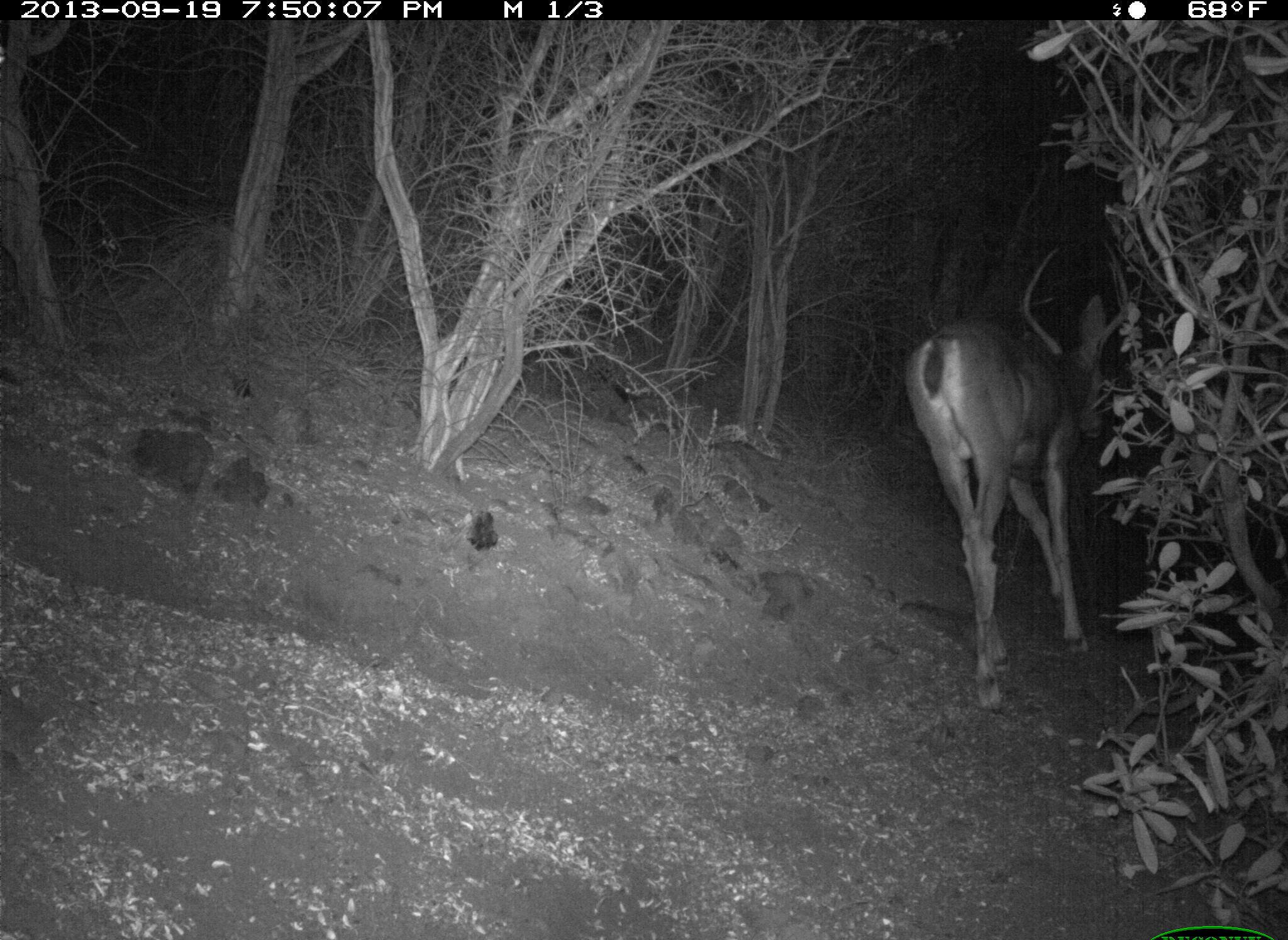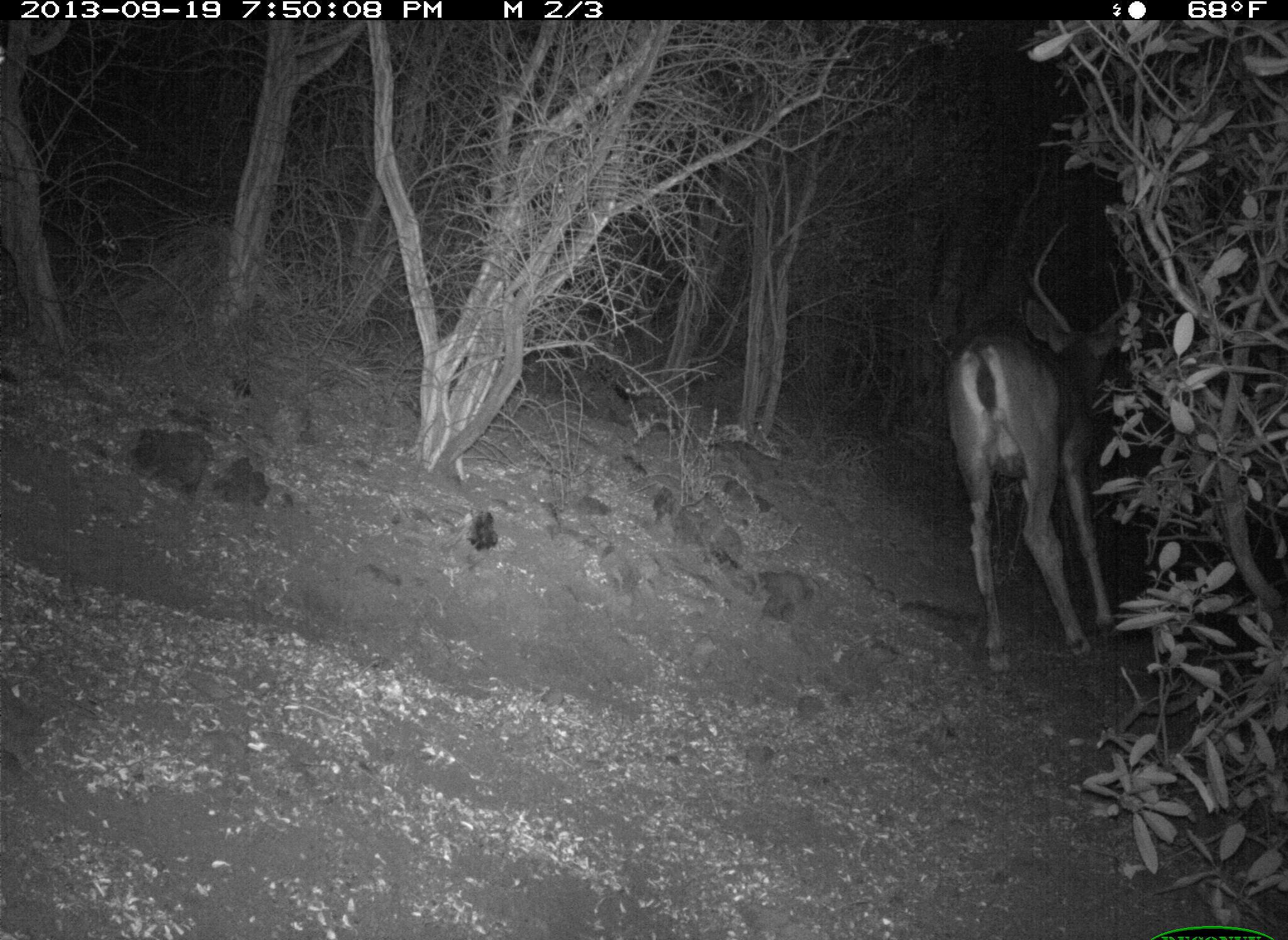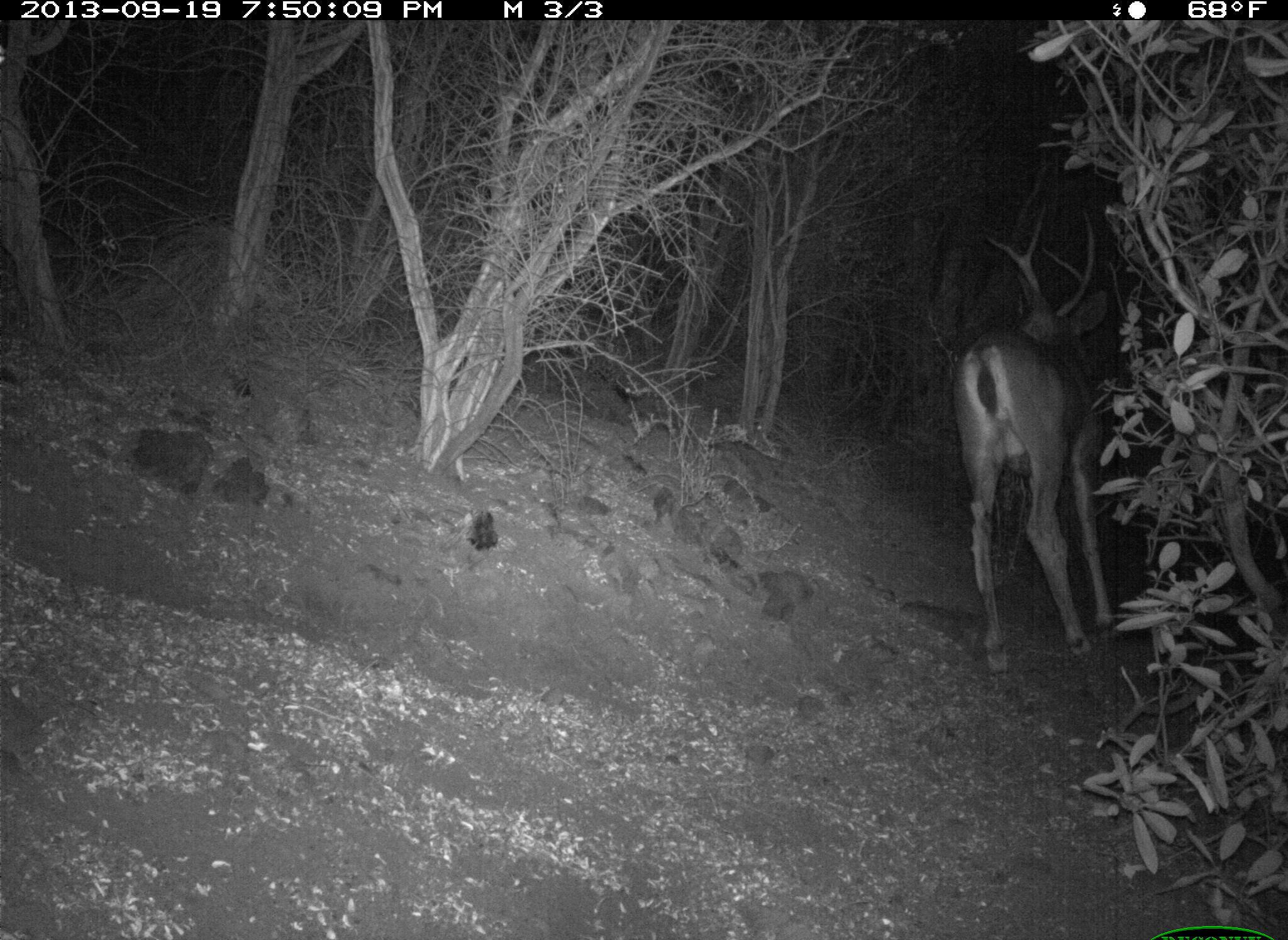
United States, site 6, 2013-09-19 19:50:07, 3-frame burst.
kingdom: Animalia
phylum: Chordata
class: Mammalia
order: Artiodactyla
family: Cervidae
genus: Odocoileus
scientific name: Odocoileus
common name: deer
Deer (Odocoileus).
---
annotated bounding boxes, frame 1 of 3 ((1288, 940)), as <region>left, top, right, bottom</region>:
deer: <region>898, 243, 1137, 715</region>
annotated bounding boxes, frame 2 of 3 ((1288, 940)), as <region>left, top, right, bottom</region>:
deer: <region>947, 222, 1147, 677</region>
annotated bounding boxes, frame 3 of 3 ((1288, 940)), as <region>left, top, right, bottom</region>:
deer: <region>945, 208, 1143, 687</region>